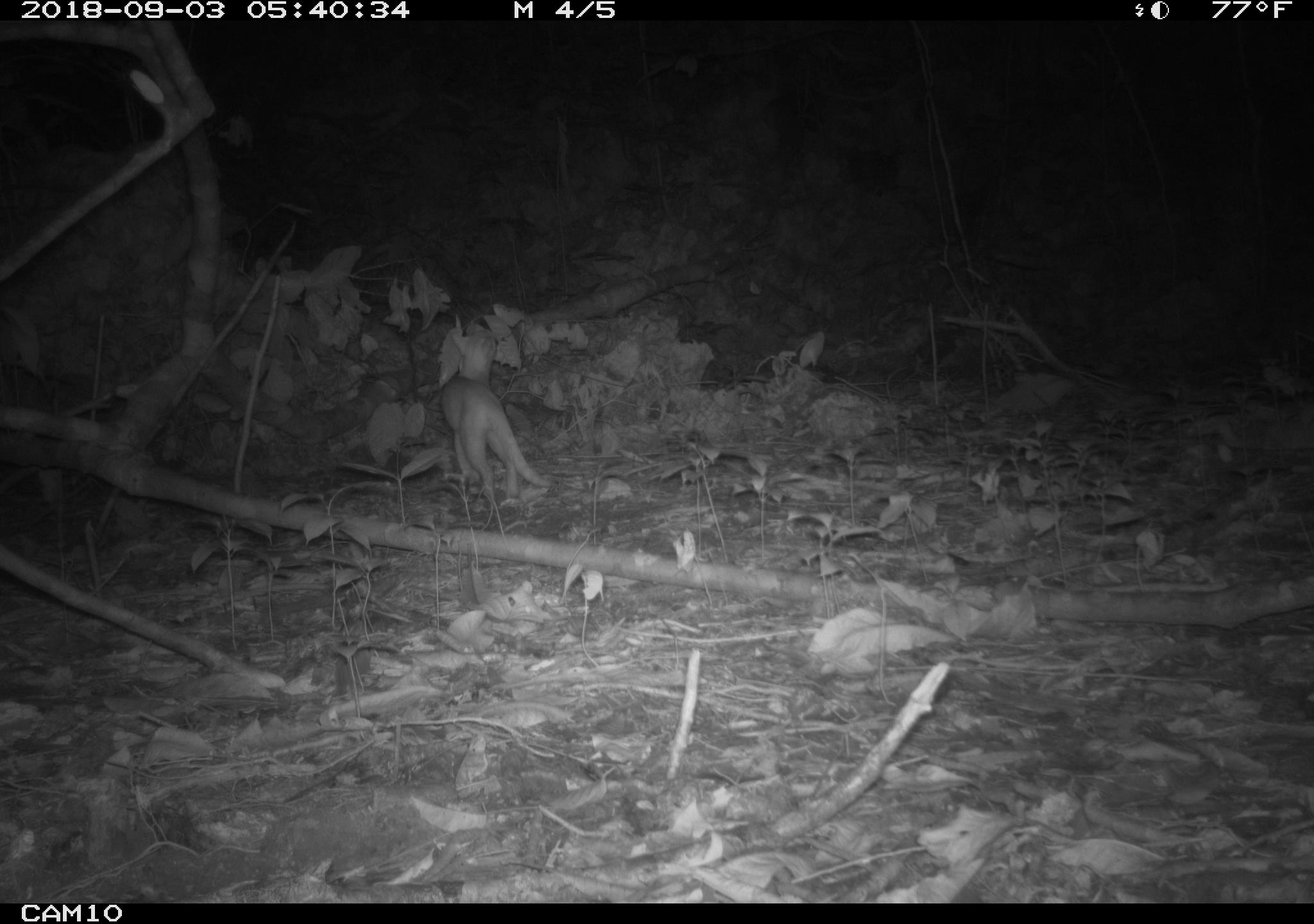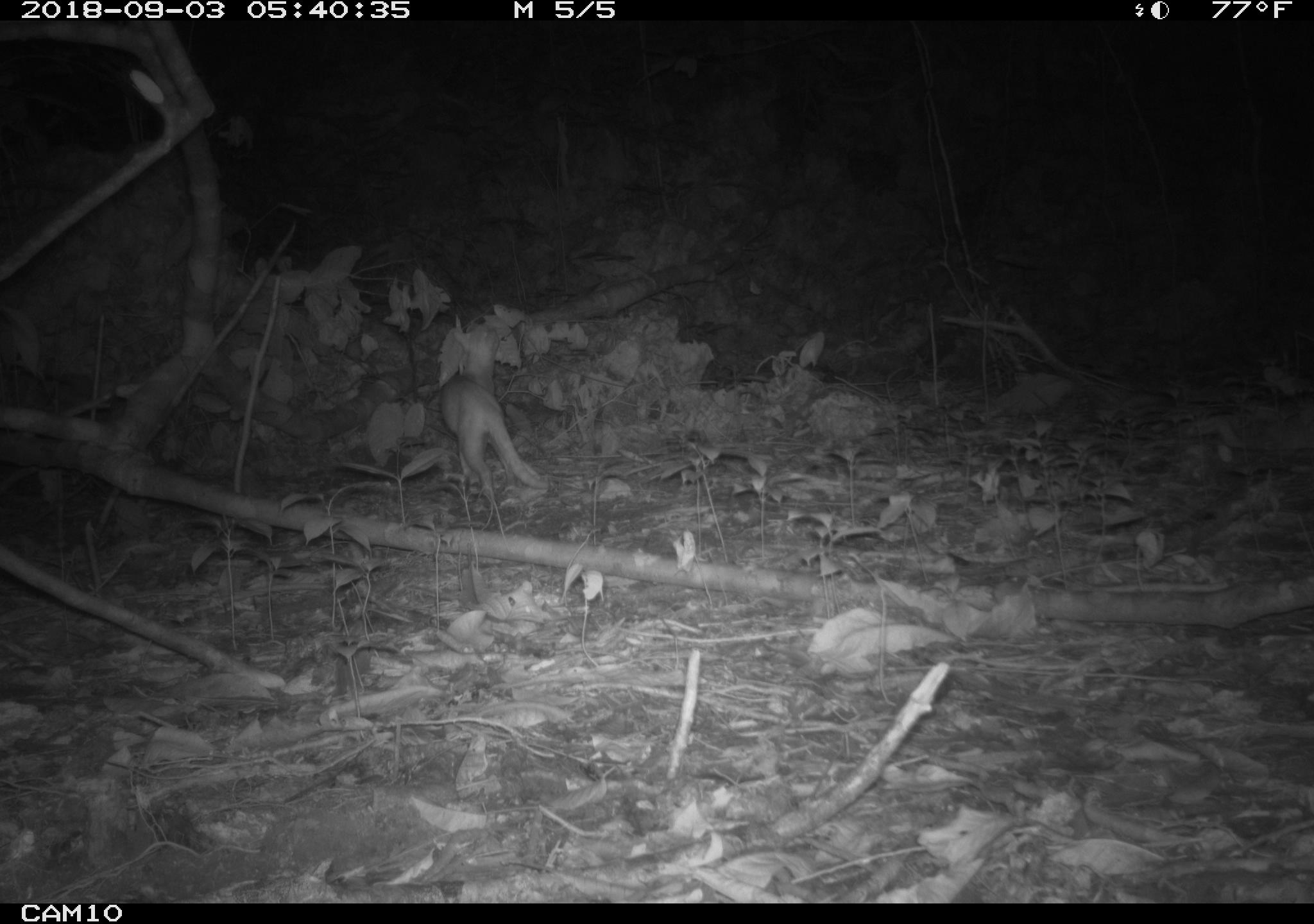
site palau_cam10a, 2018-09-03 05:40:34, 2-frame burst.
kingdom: Animalia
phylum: Chordata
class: Mammalia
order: Carnivora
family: Felidae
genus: Felis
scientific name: Felis catus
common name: cat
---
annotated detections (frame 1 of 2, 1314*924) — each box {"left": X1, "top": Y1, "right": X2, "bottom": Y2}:
cat: {"left": 434, "top": 359, "right": 545, "bottom": 515}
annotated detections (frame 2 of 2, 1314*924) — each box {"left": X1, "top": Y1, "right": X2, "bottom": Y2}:
cat: {"left": 433, "top": 336, "right": 547, "bottom": 518}